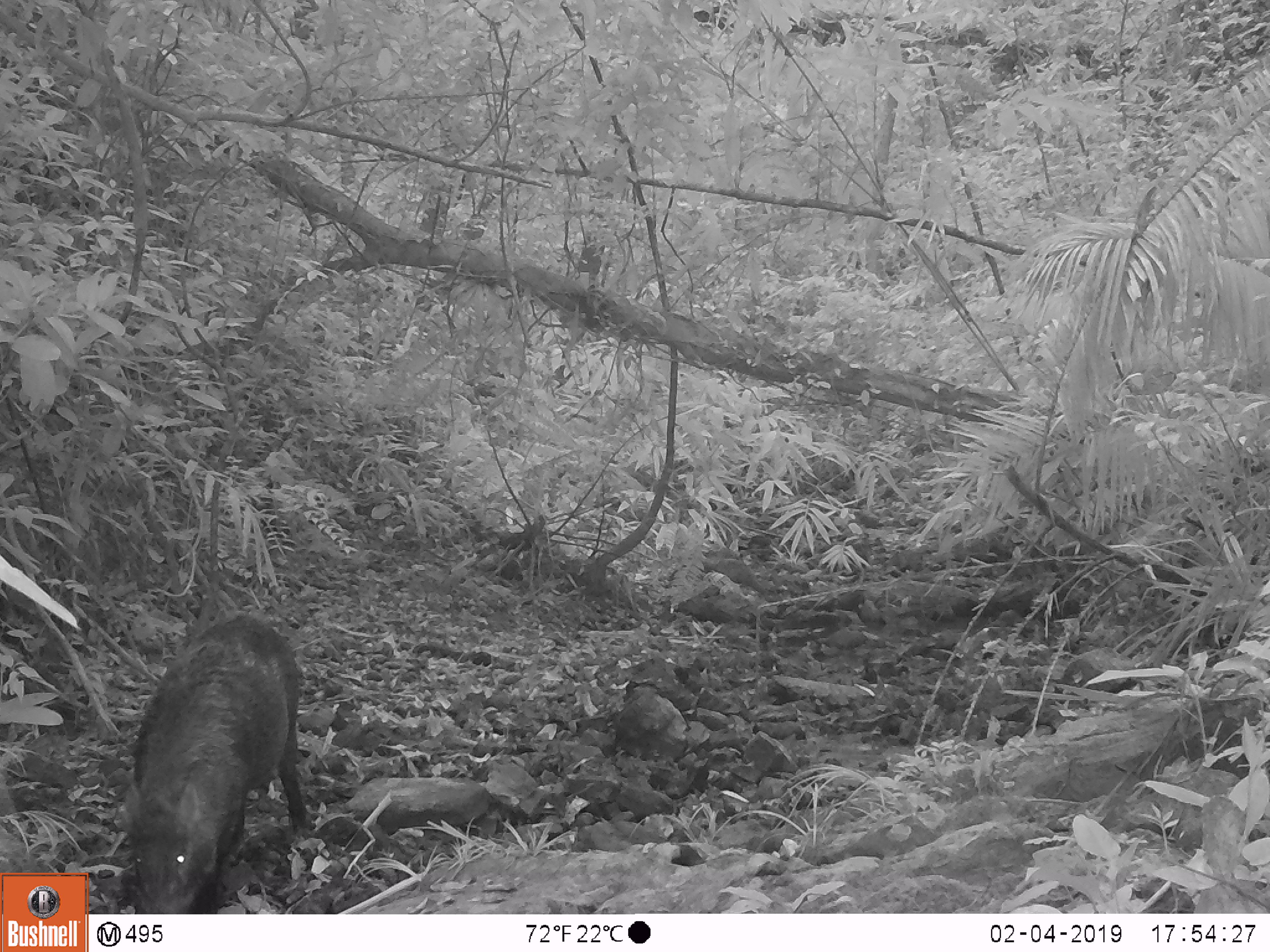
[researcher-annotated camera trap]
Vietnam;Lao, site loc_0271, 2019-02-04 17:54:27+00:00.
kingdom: Animalia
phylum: Chordata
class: Mammalia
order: Artiodactyla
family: Suidae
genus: Sus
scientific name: Sus scrofa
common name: eurasian wild pig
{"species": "eurasian wild pig (Sus scrofa)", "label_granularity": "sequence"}